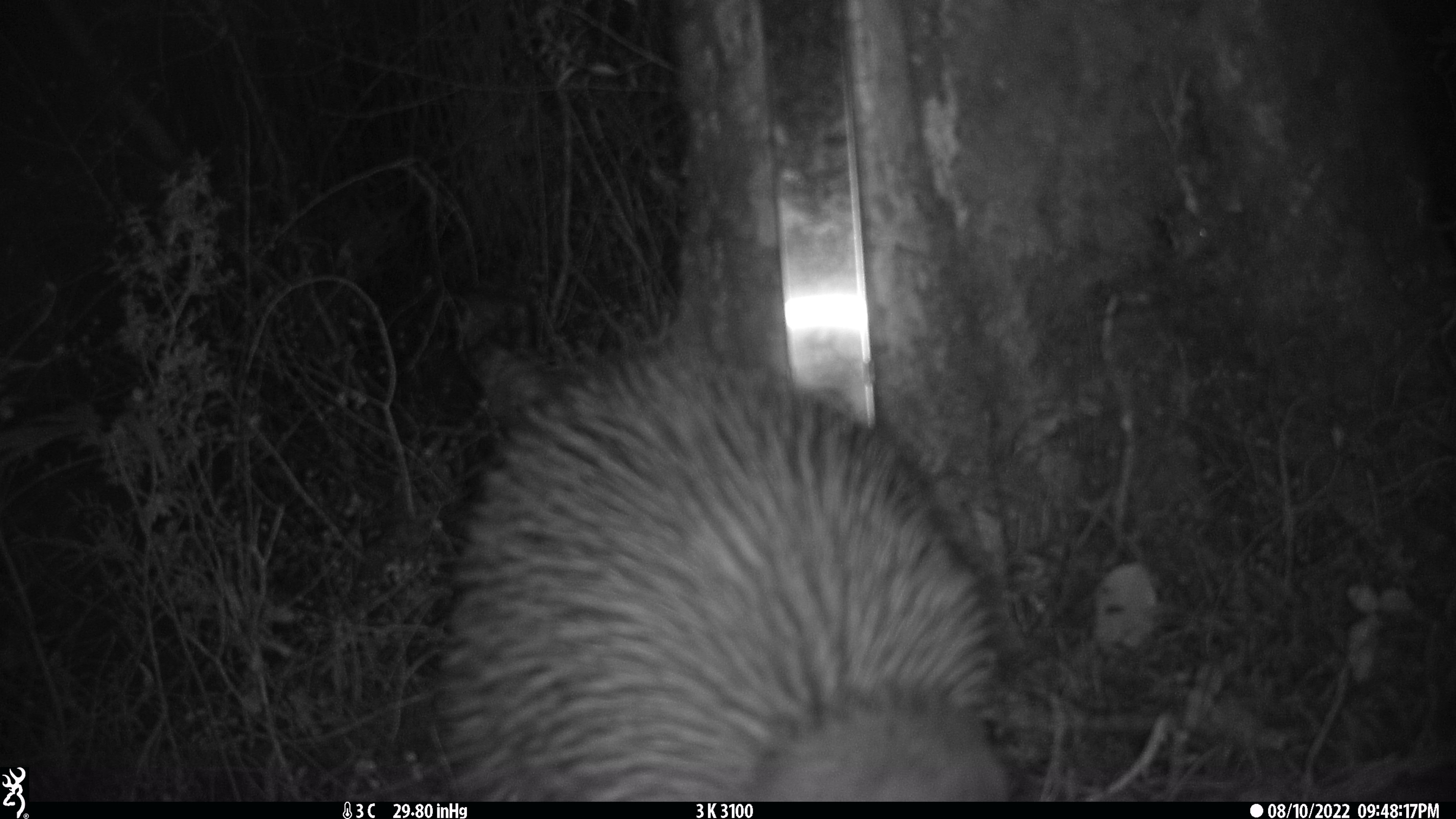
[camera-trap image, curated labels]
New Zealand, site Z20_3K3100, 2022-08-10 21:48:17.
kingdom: Animalia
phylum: Chordata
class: Aves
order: Apterygiformes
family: Apterygidae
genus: Apteryx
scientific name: Apteryx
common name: kiwi